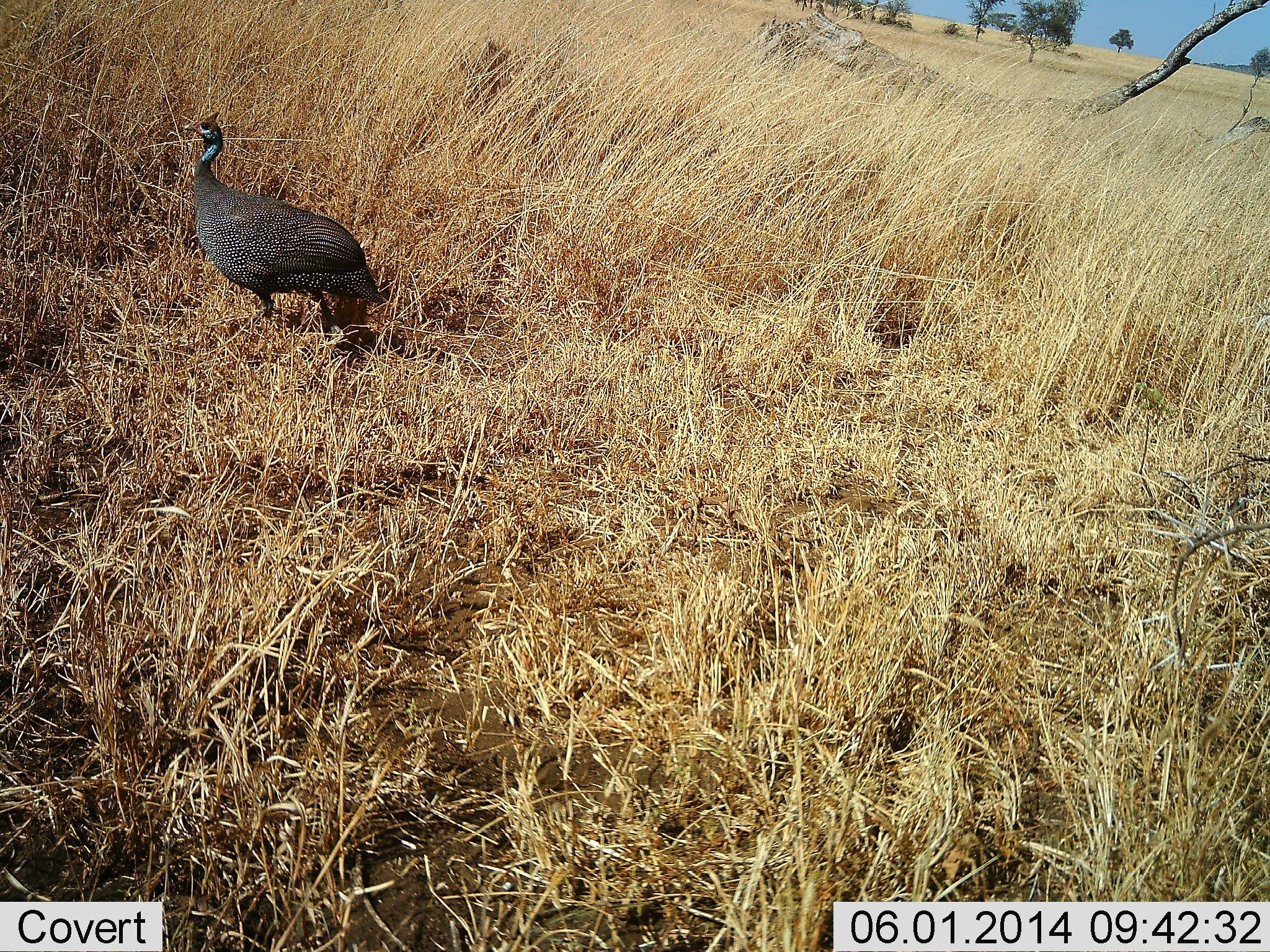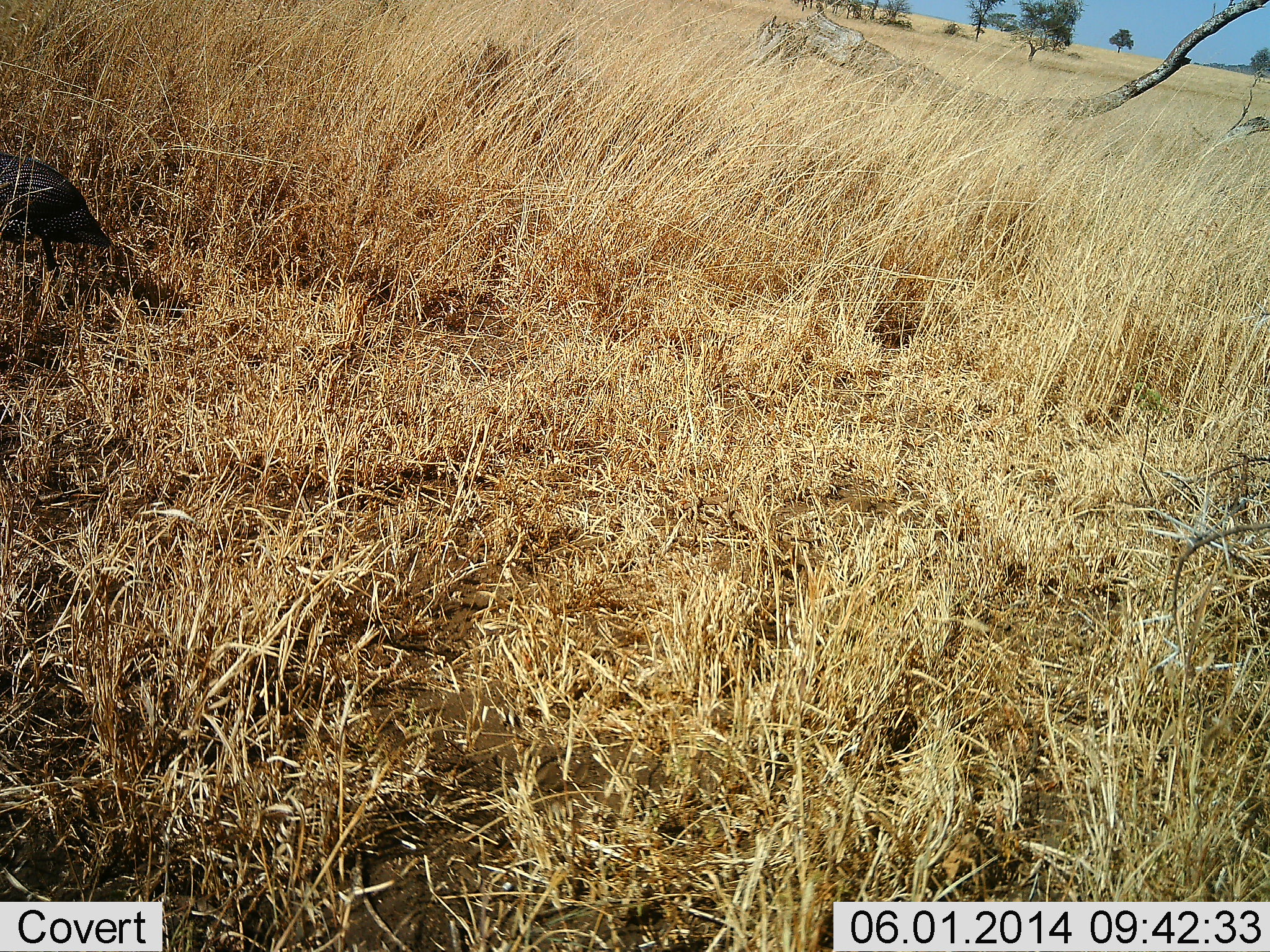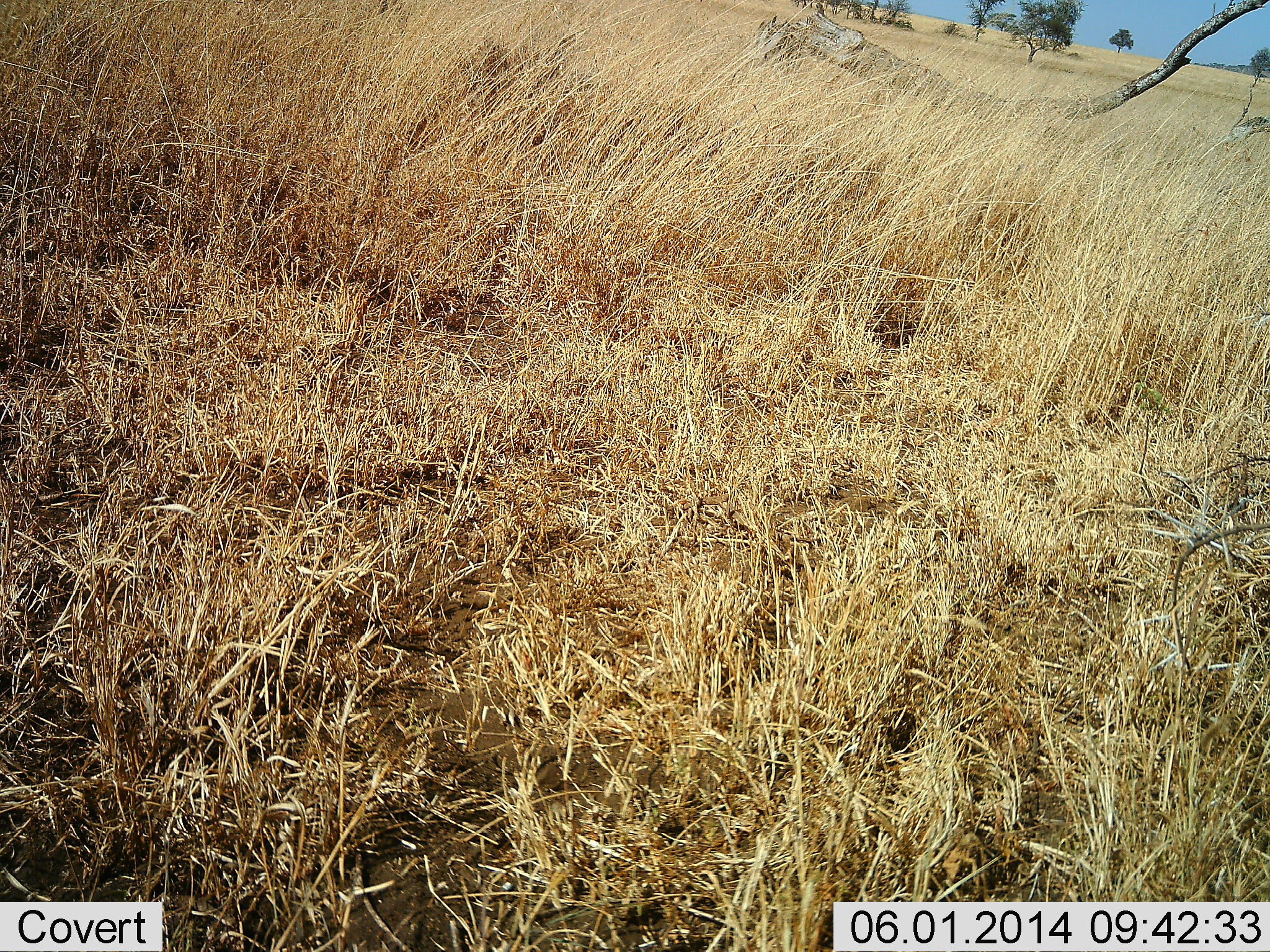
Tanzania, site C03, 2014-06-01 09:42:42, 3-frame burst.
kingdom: Animalia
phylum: Chordata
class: Aves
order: Galliformes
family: Numididae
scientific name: Numididae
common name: guinea fowl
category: guineafowl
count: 1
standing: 0%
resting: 0%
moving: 100%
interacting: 0%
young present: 0%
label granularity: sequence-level